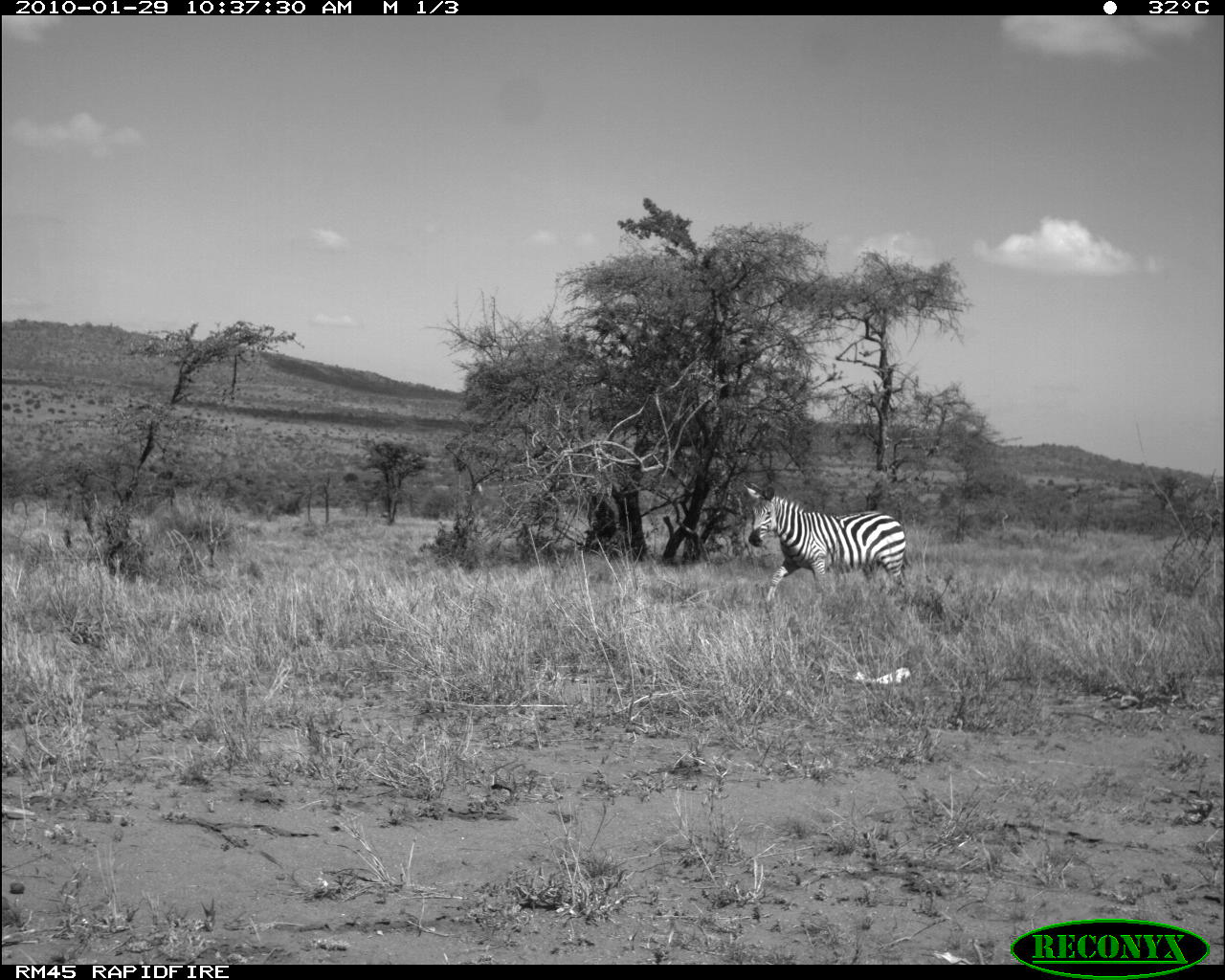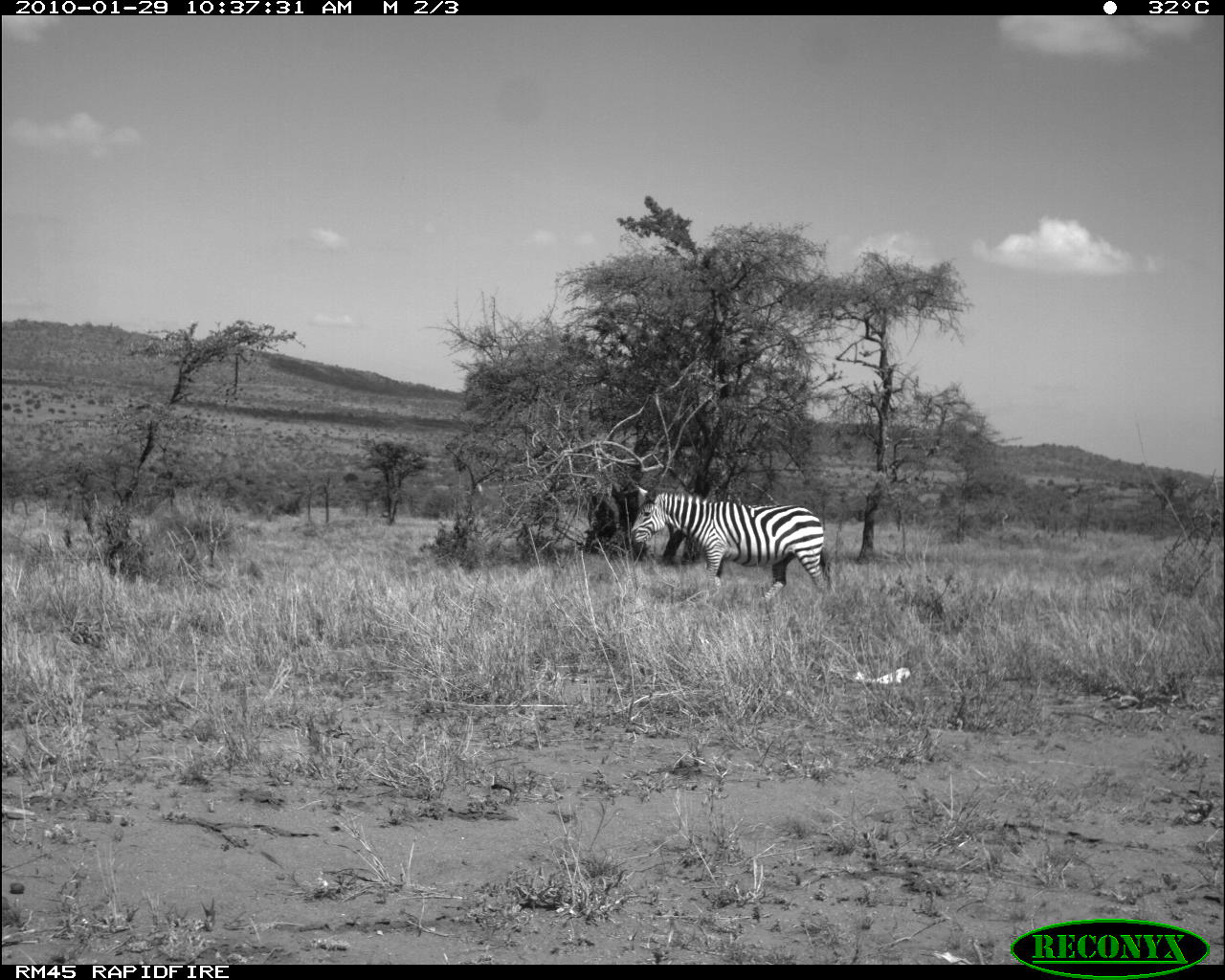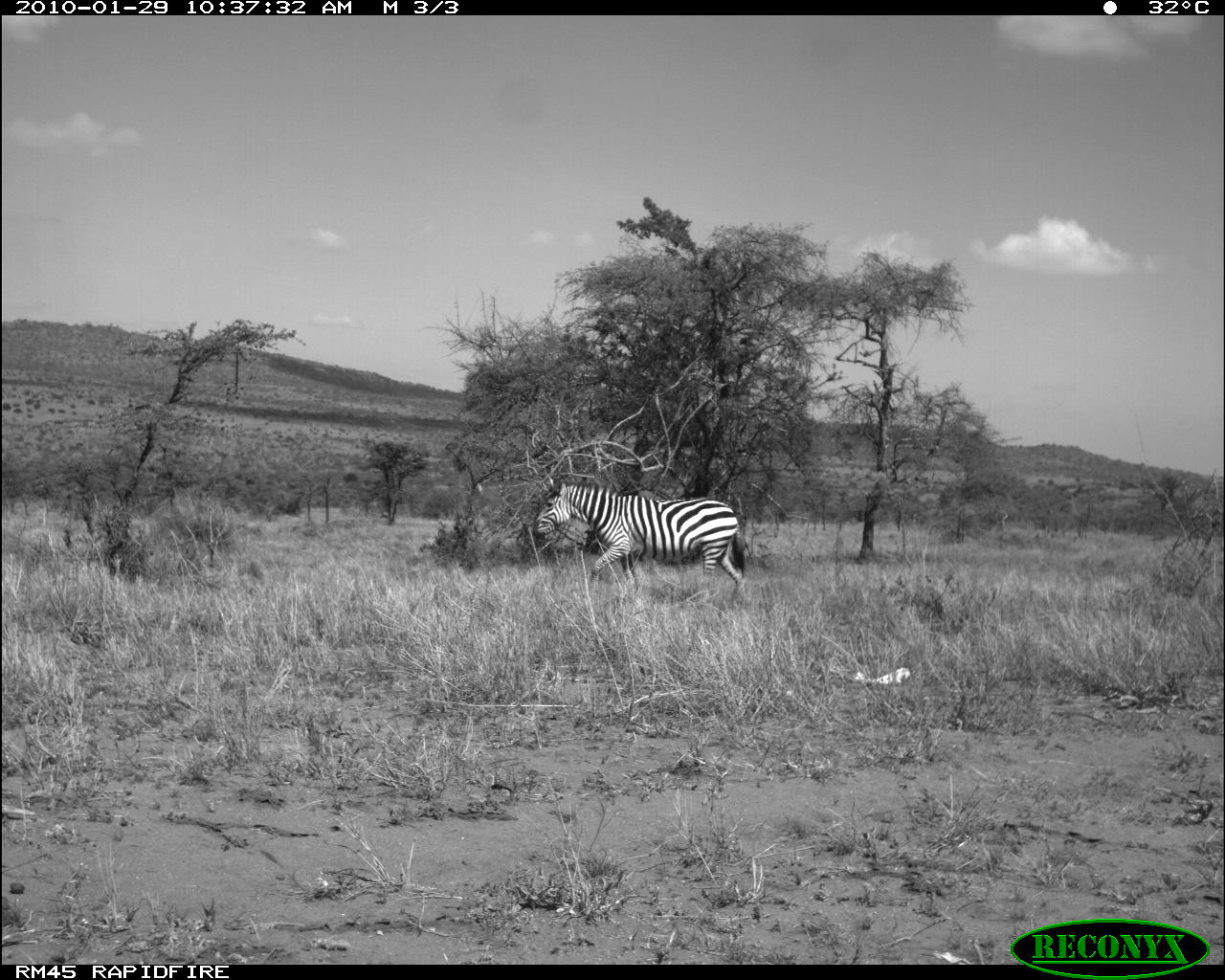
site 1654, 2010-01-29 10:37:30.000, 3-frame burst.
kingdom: Animalia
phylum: Chordata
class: Mammalia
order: Perissodactyla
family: Equidae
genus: Equus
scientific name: Equus quagga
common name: plains zebra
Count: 1.